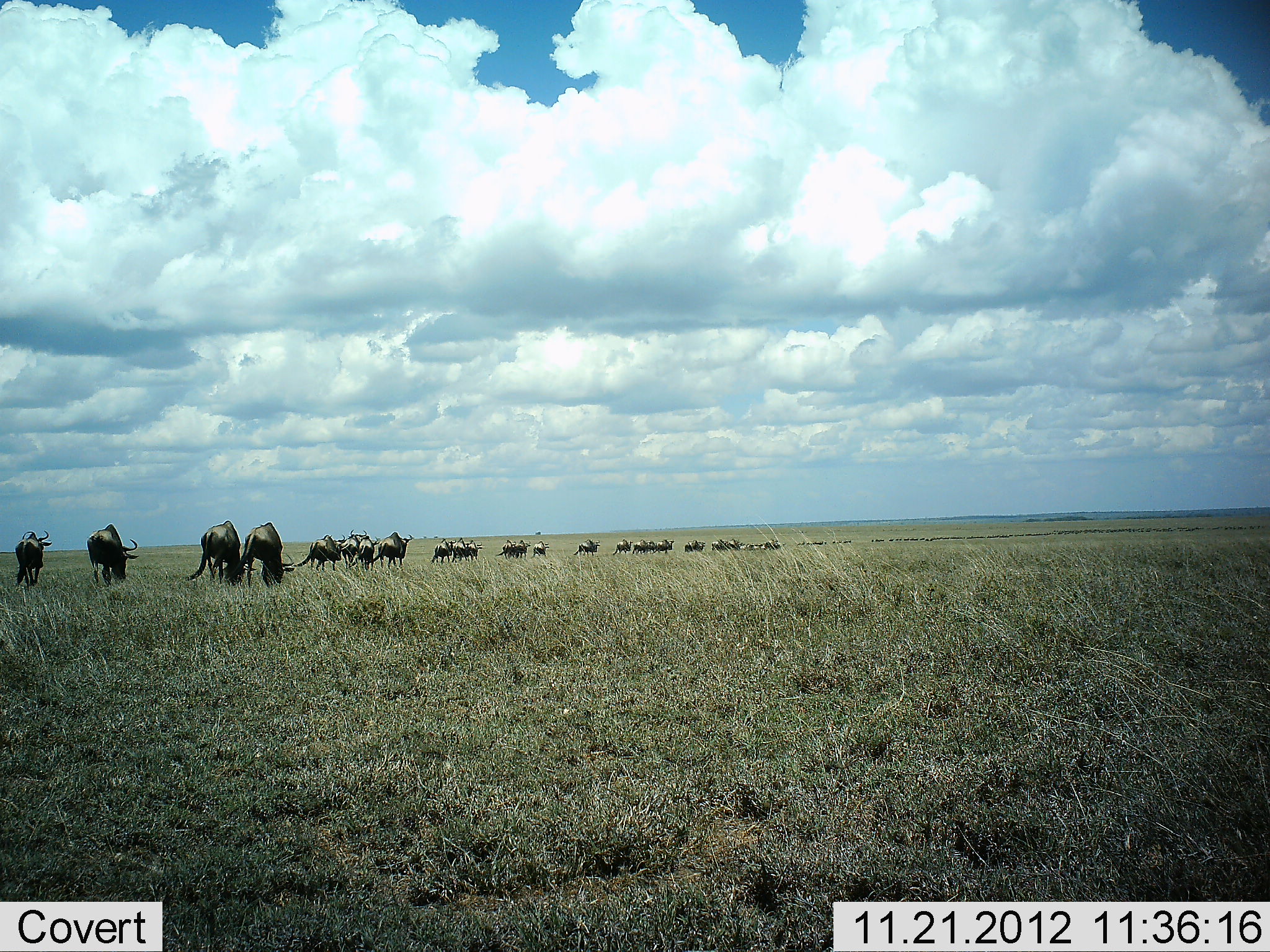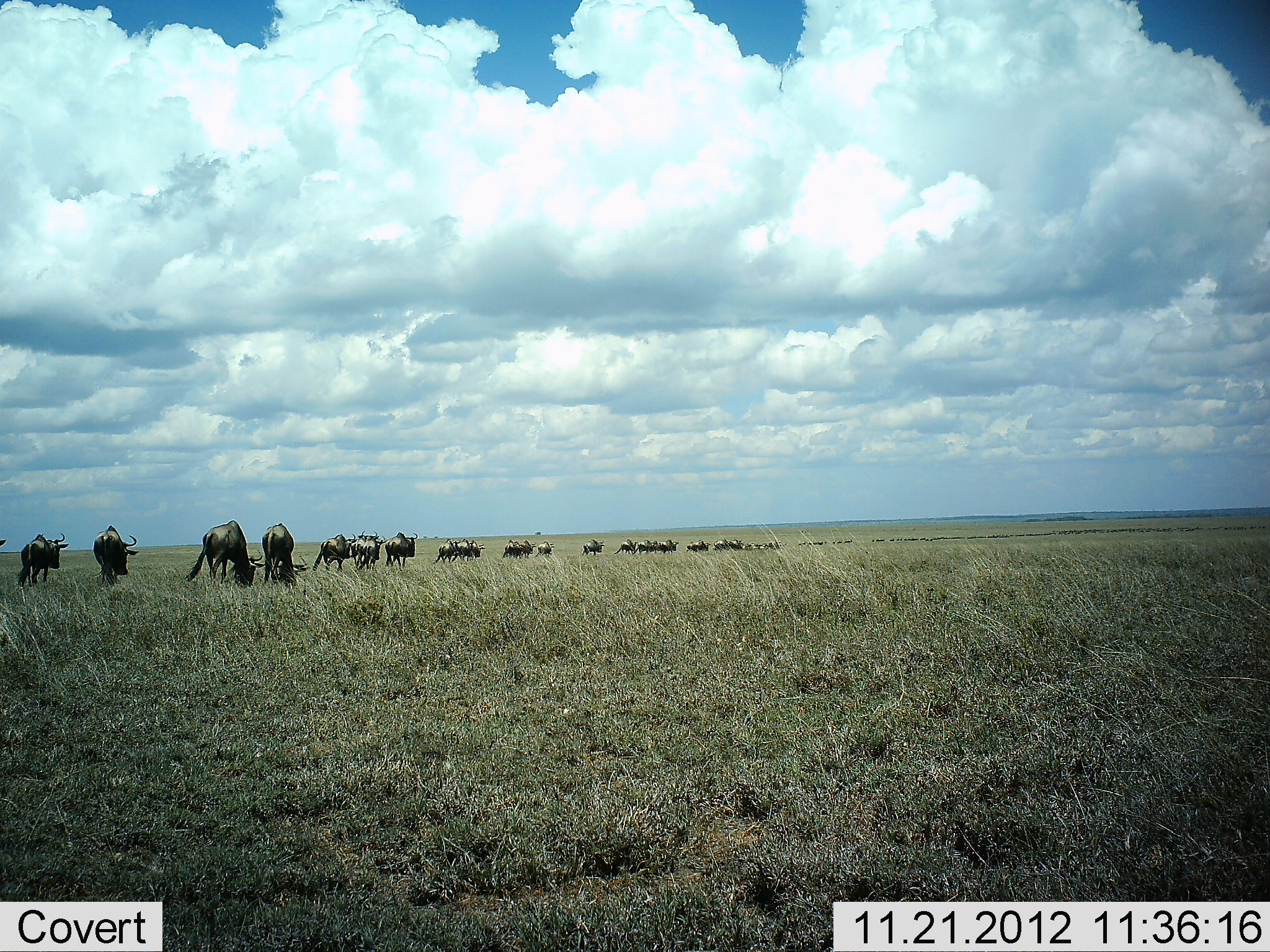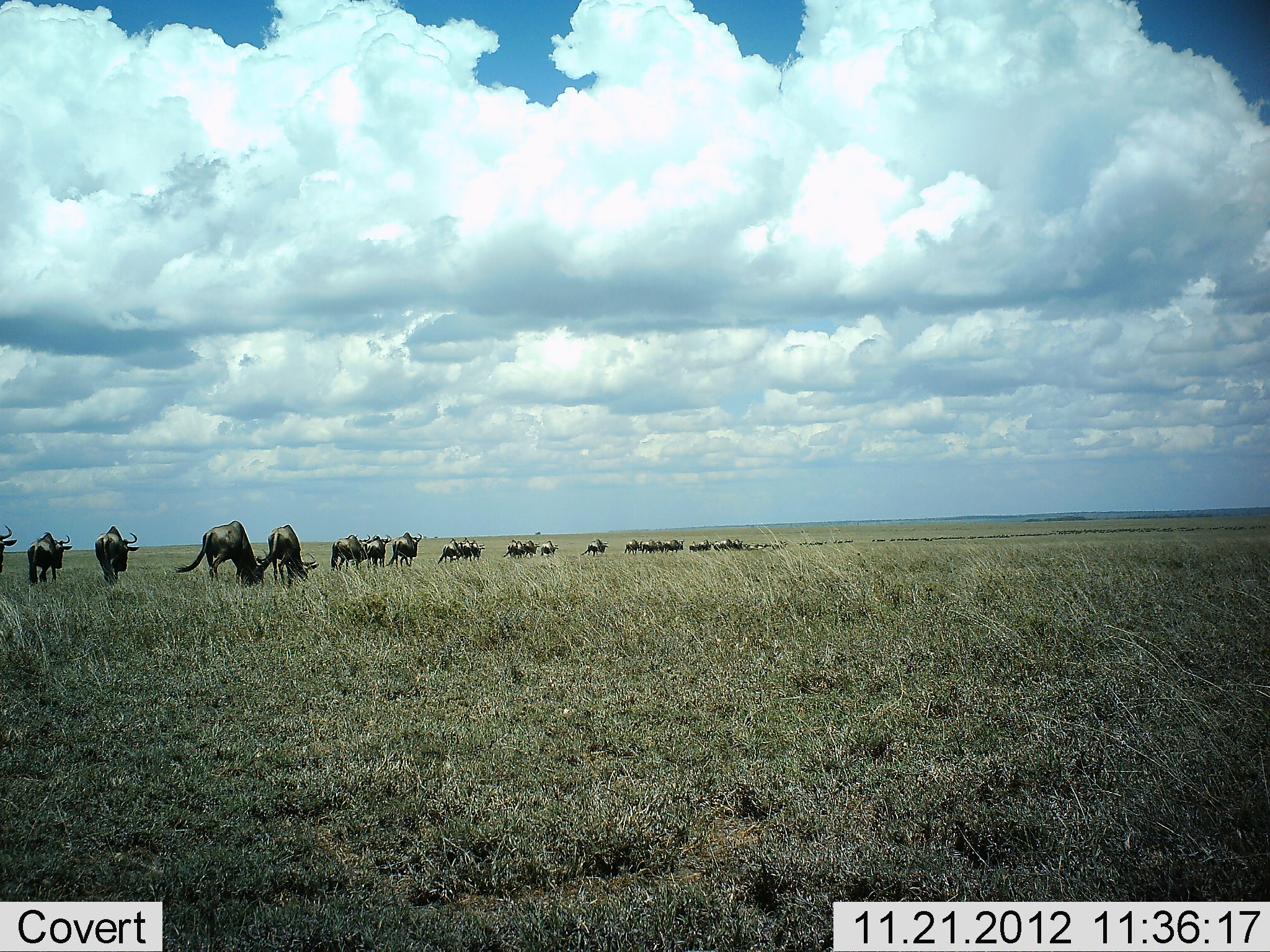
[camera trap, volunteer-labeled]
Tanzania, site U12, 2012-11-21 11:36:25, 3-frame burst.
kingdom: Animalia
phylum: Chordata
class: Mammalia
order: Artiodactyla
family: Bovidae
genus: Connochaetes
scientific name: Connochaetes taurinus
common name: blue wildebeest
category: wildebeest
Wildebeest (blue wildebeest) (Connochaetes taurinus), count 11-50. Behavior (volunteer vote fractions): standing 30%, resting 0%, moving 80%, interacting 0%. Young present (vote fraction): 0%. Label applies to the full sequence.